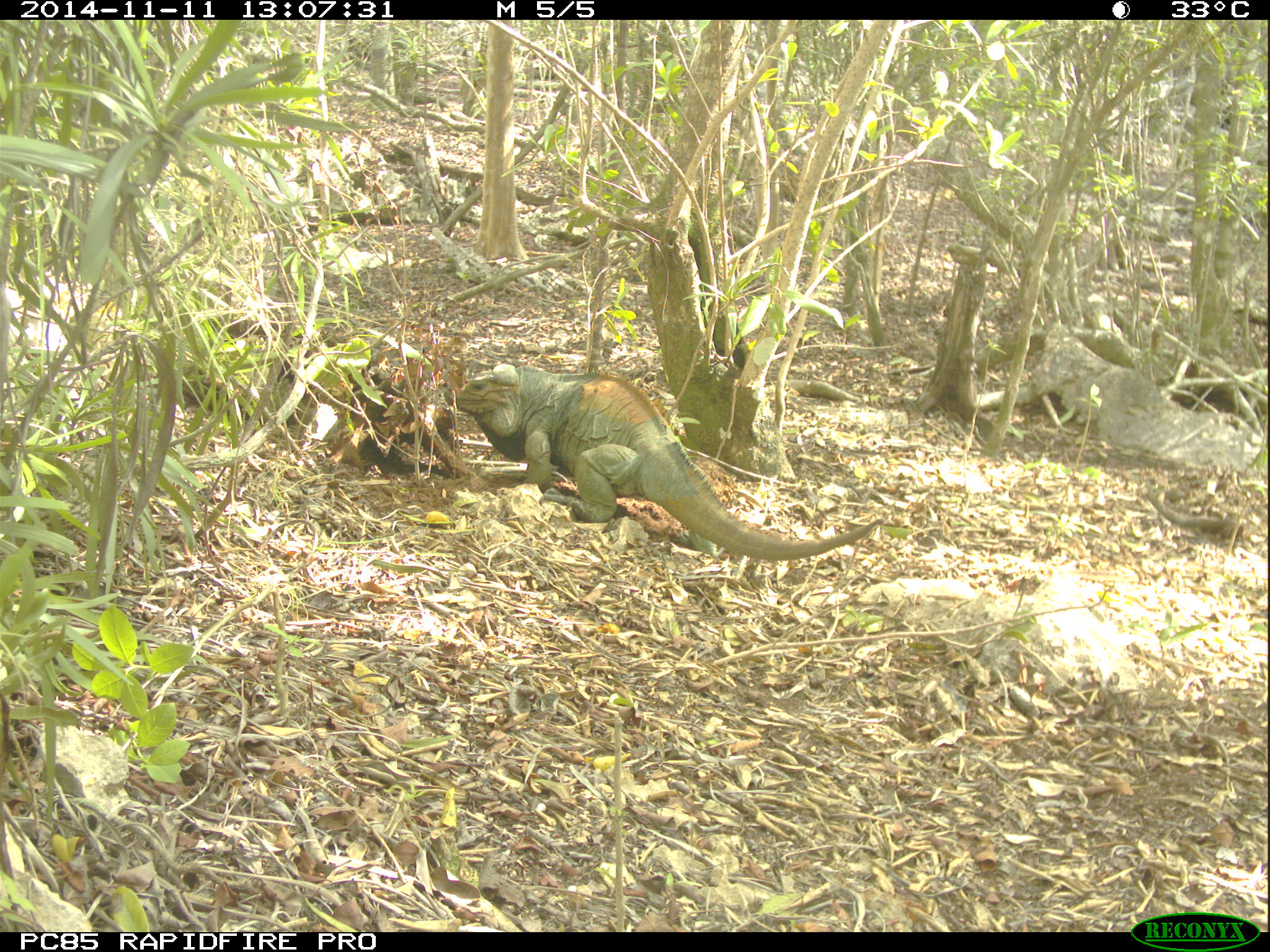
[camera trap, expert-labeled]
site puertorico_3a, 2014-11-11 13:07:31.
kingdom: Animalia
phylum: Chordata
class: Reptilia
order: Squamata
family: Iguanidae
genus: Iguana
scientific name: Iguana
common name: typical iguanas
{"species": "Iguana (typical iguanas)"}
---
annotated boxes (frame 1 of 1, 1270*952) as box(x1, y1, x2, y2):
iguana: box(443, 363, 875, 570)